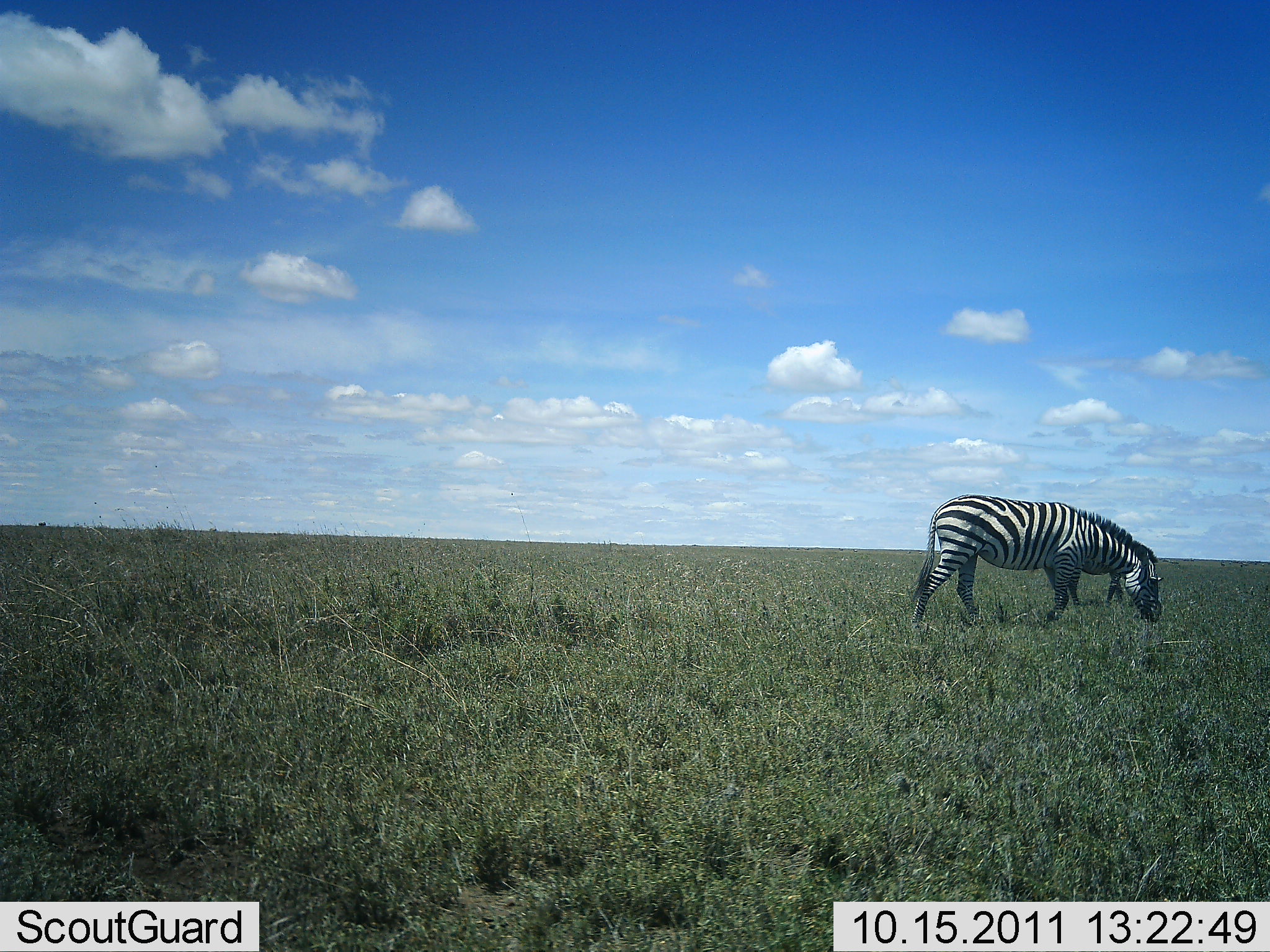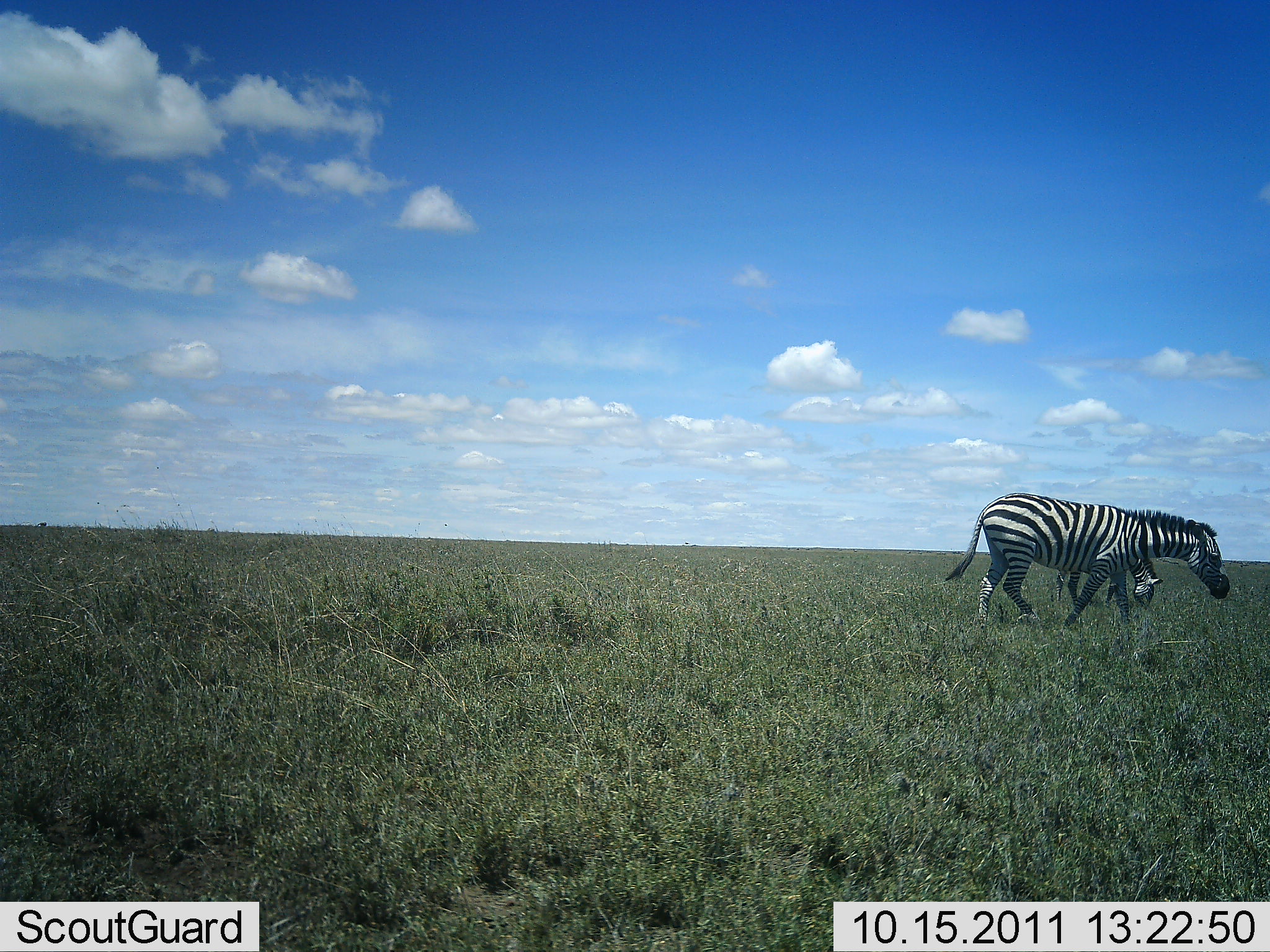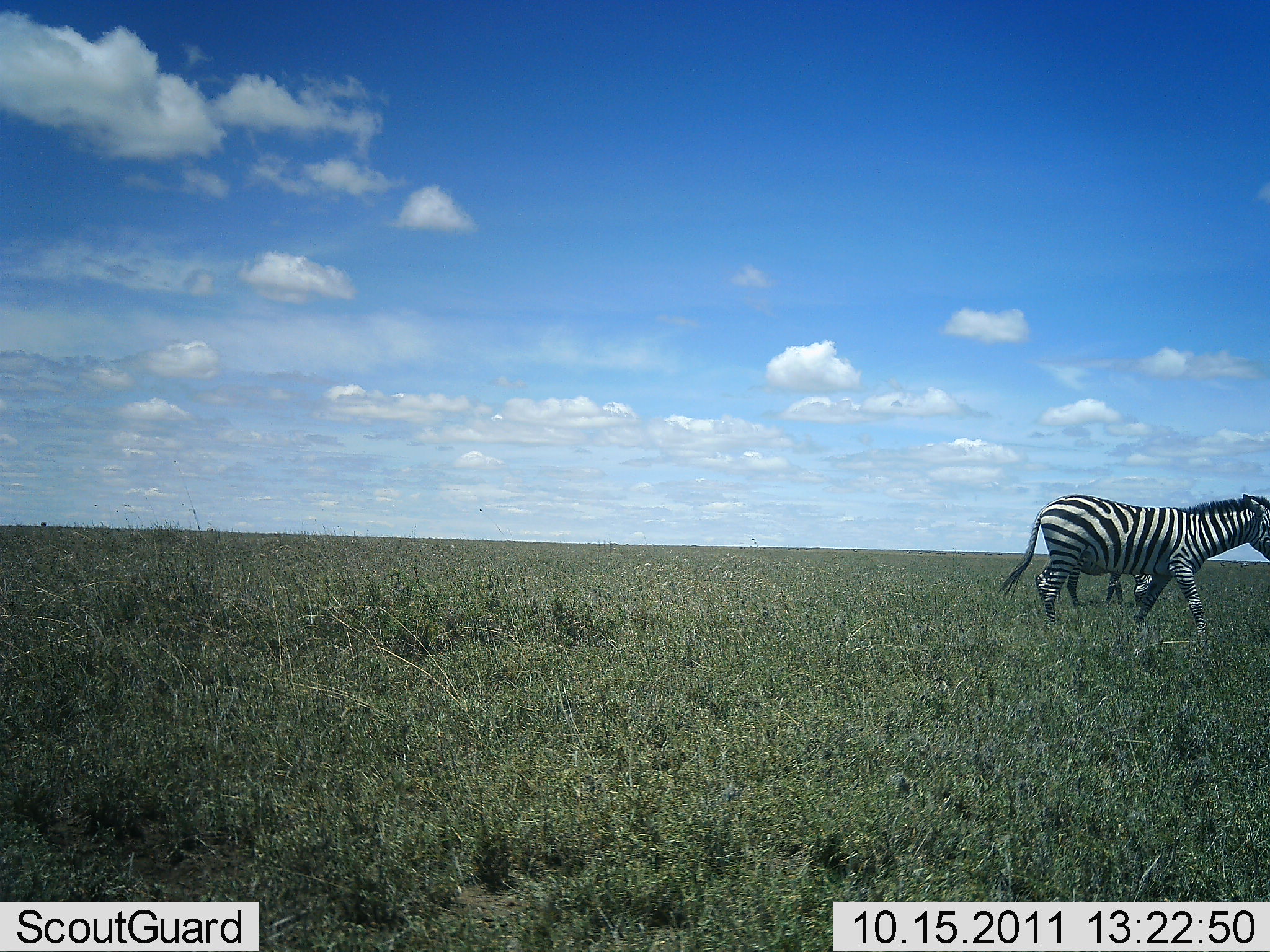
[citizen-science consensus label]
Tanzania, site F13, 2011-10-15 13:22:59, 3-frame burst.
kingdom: Animalia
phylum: Chordata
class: Mammalia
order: Perissodactyla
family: Equidae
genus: Equus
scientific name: Equus quagga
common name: plains zebra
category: zebra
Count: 2.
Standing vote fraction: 7%.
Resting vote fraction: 0%.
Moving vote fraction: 57%.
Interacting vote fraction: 0%.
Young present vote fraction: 0%.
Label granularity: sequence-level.